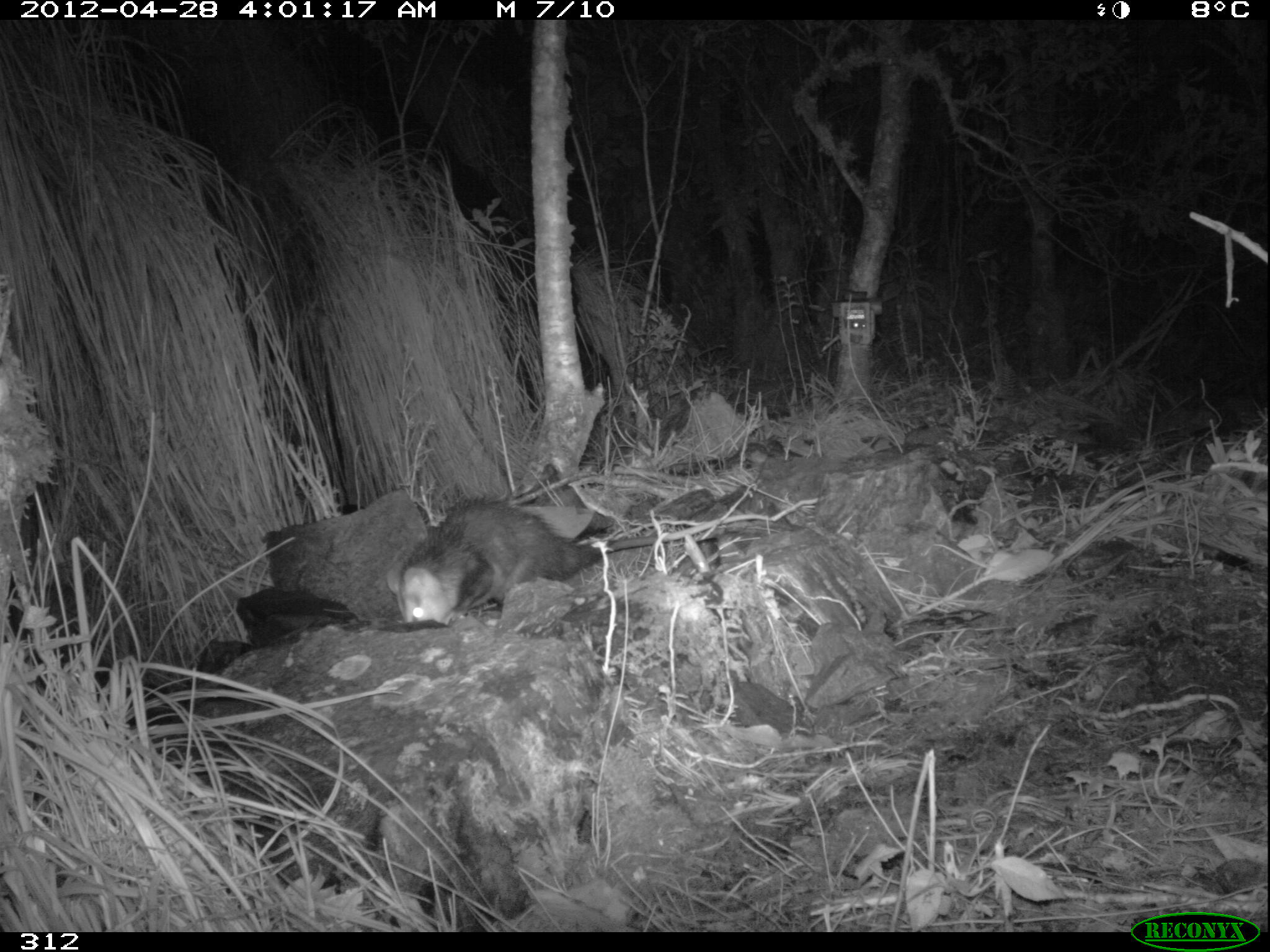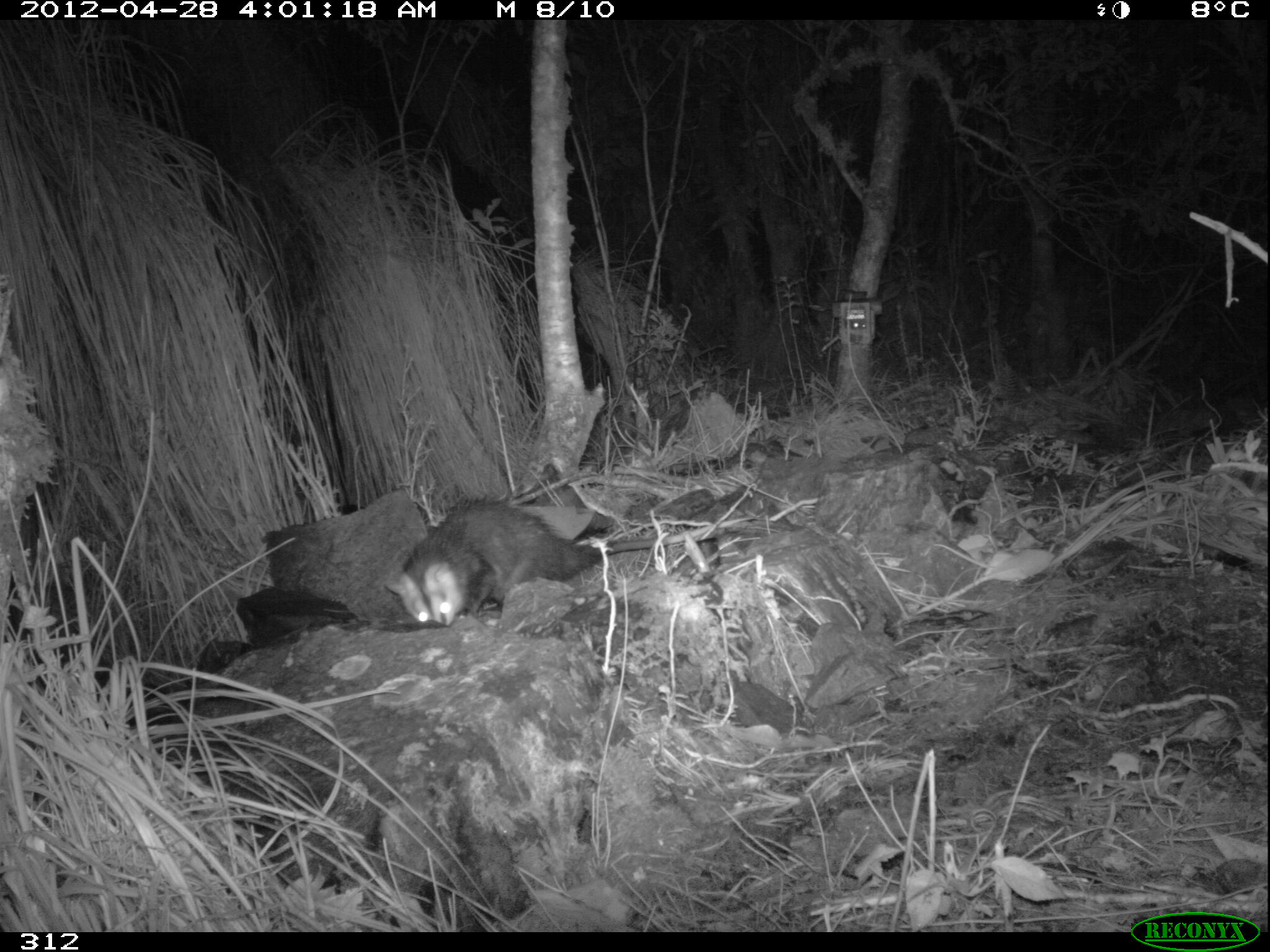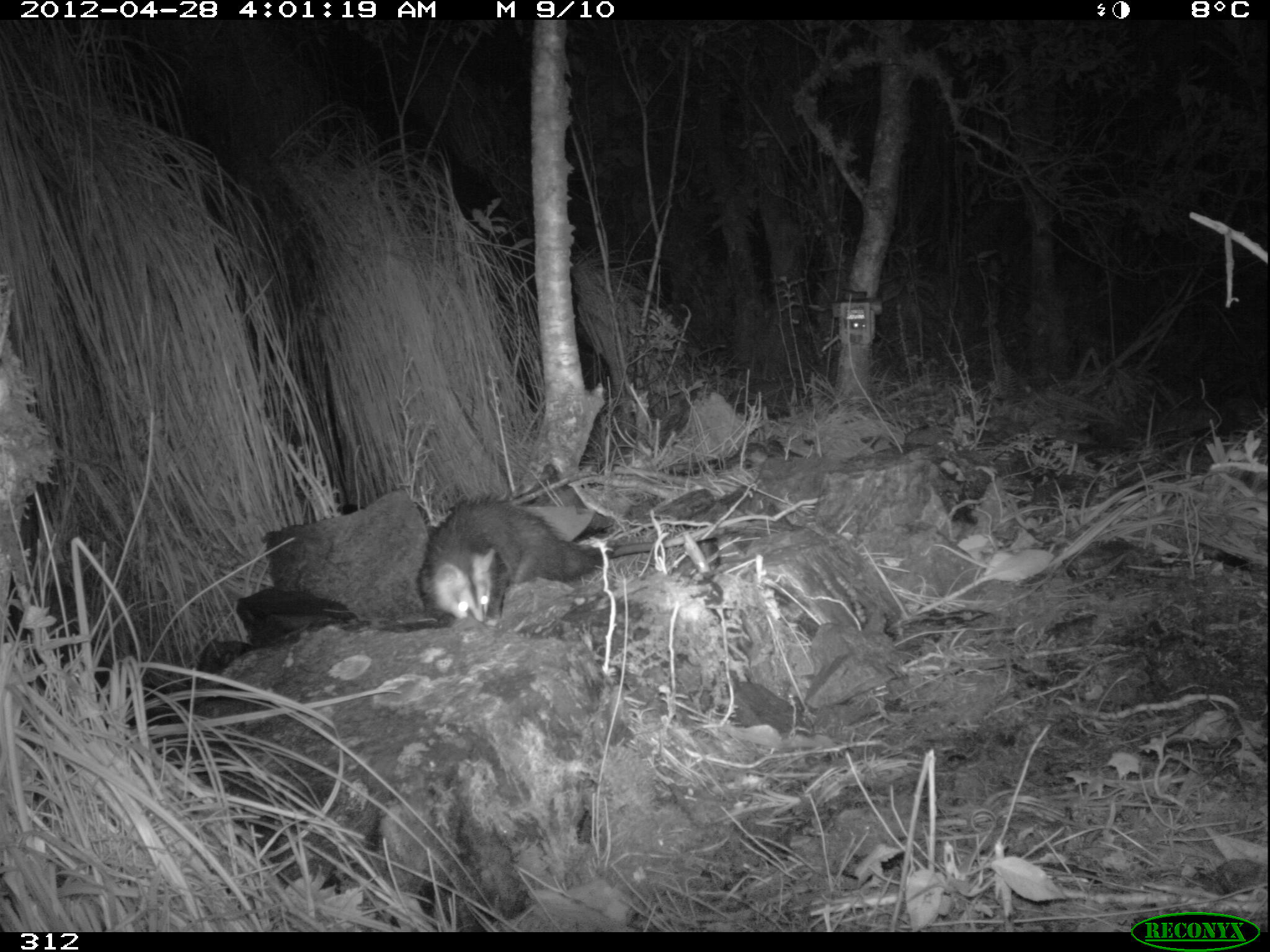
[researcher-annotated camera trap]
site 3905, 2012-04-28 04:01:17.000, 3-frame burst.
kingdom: Animalia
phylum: Chordata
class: Mammalia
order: Didelphimorphia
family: Didelphidae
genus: Didelphis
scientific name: Didelphis pernigra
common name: andean white-eared opossum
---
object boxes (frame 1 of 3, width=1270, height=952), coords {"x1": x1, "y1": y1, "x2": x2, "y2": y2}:
didelphis pernigra: {"x1": 386, "y1": 492, "x2": 772, "y2": 626}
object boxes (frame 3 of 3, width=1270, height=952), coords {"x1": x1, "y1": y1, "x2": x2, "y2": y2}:
didelphis pernigra: {"x1": 416, "y1": 493, "x2": 774, "y2": 625}